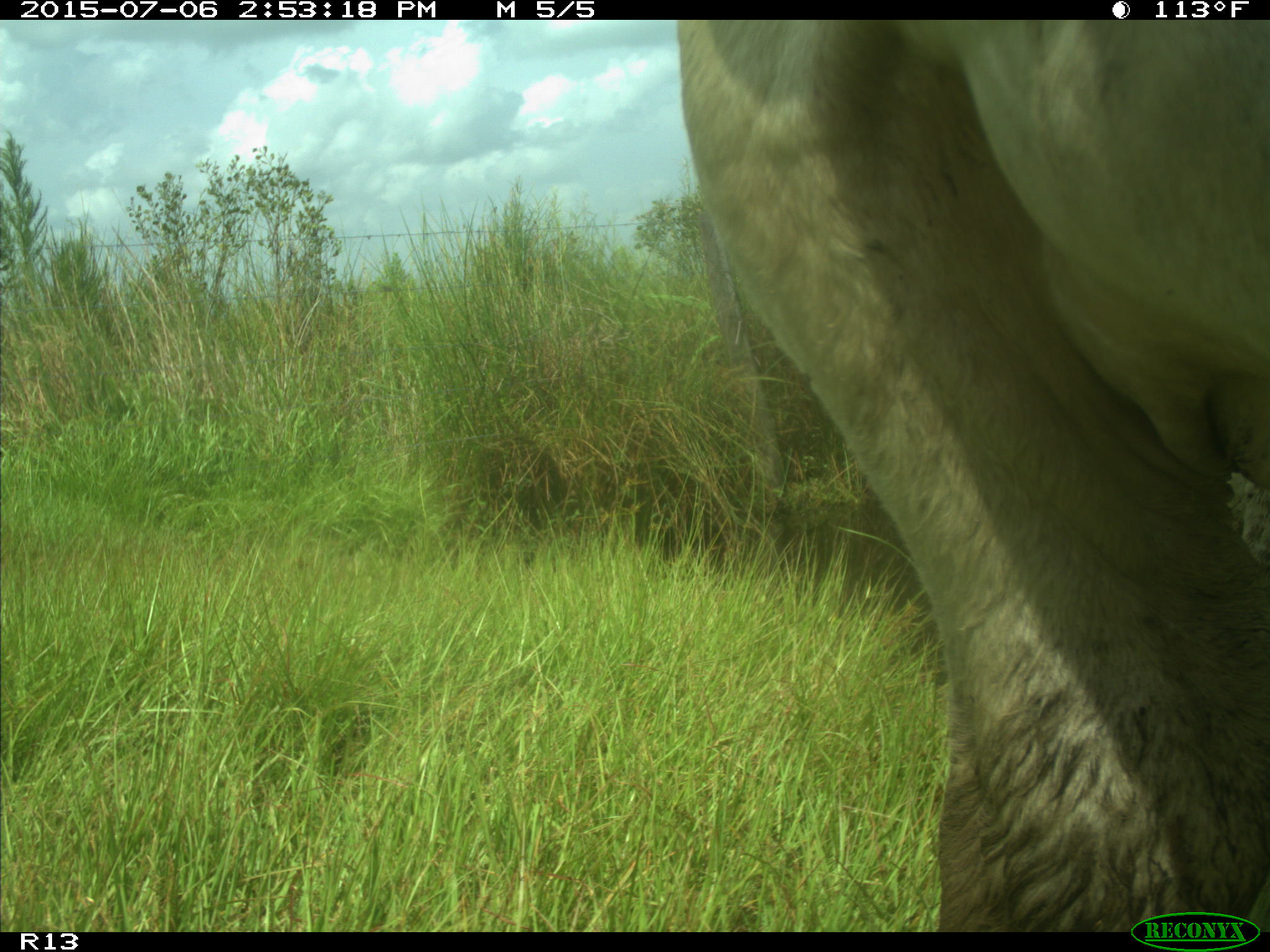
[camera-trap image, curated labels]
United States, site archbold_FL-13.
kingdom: Animalia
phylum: Chordata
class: Mammalia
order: Artiodactyla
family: Bovidae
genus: Bos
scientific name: Bos taurus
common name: domestic cow